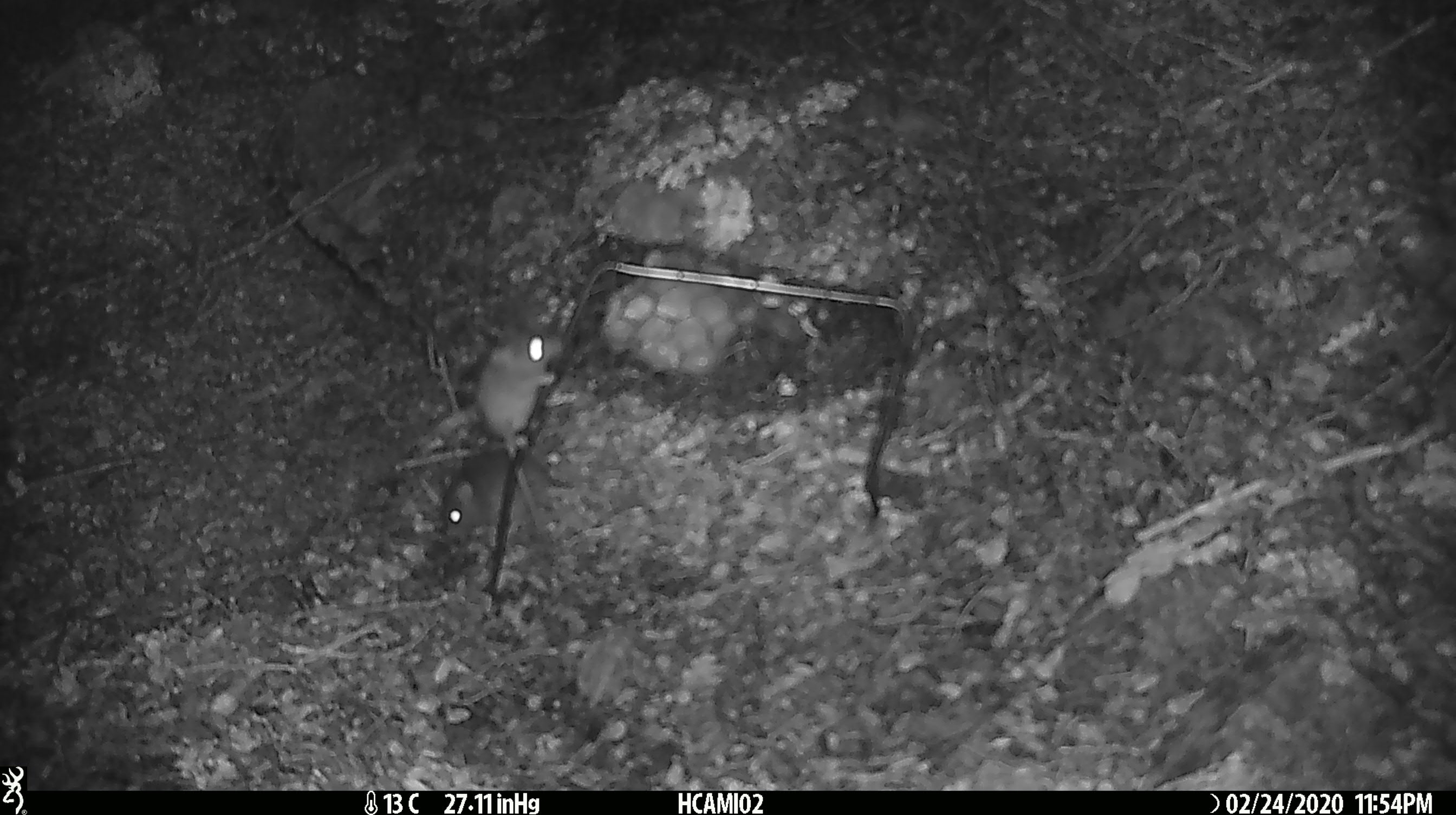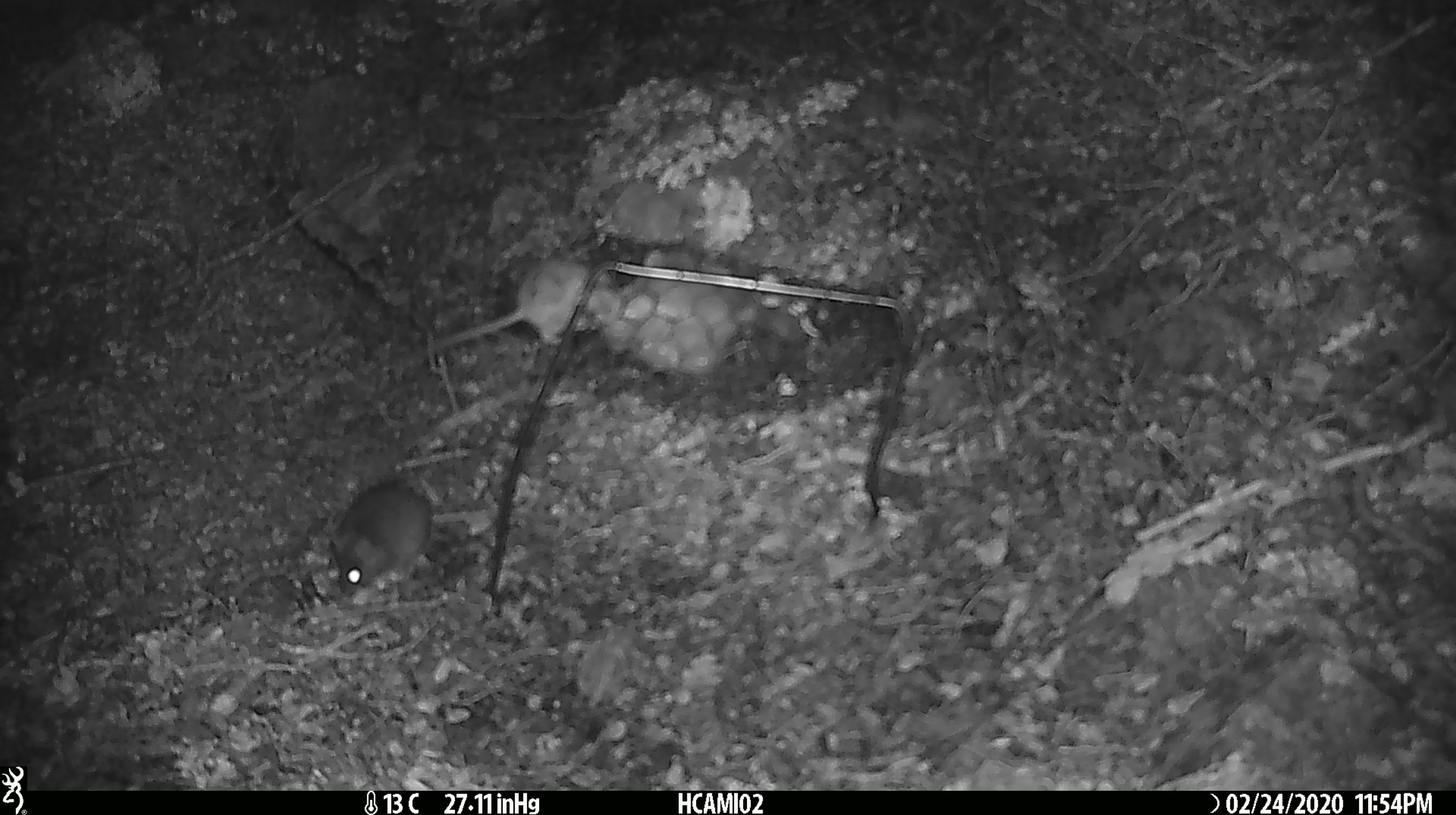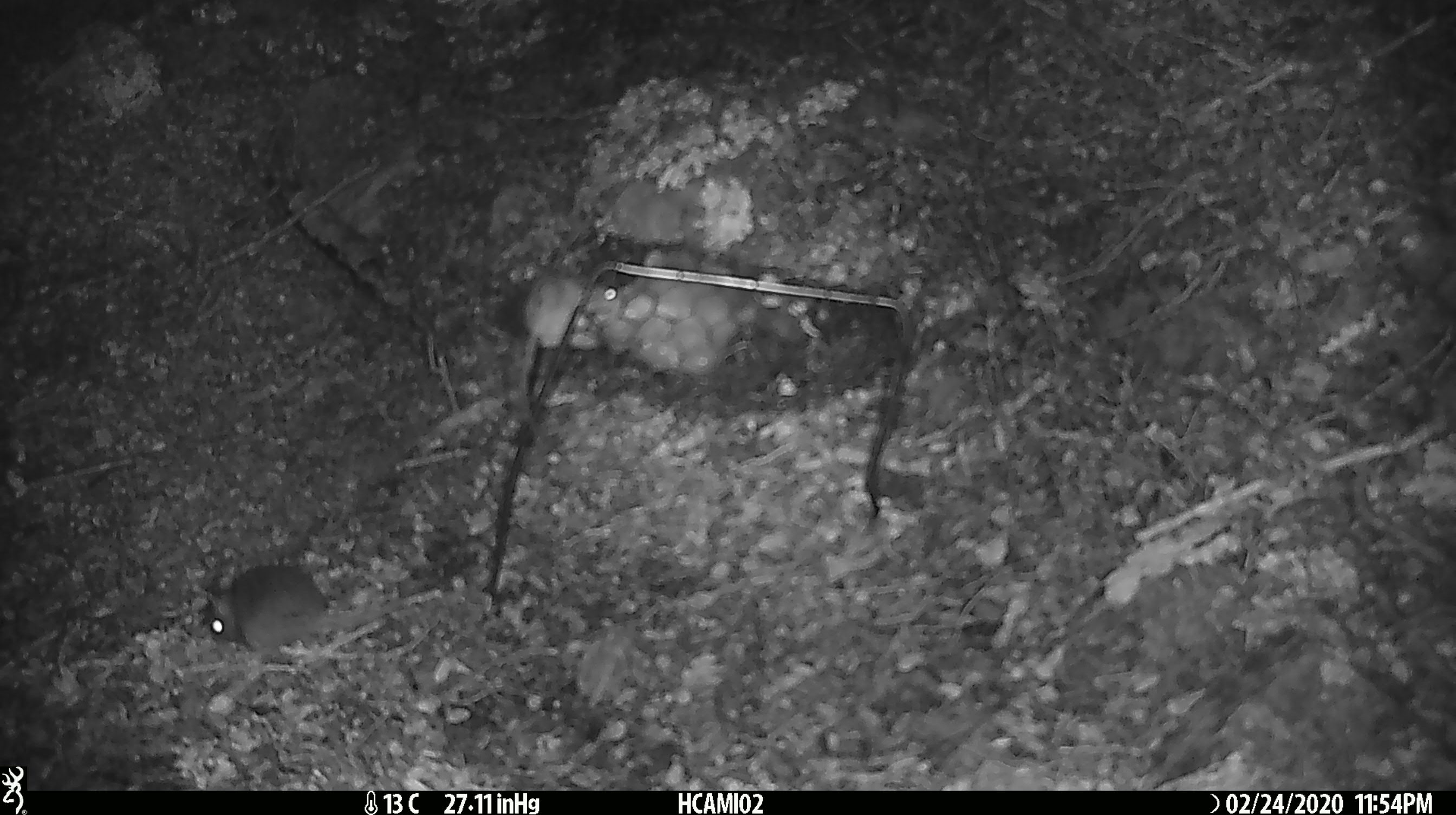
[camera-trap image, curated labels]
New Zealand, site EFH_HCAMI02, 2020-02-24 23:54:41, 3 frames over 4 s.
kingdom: Animalia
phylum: Chordata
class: Mammalia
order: Rodentia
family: Muridae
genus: Mus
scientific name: Mus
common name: mouse